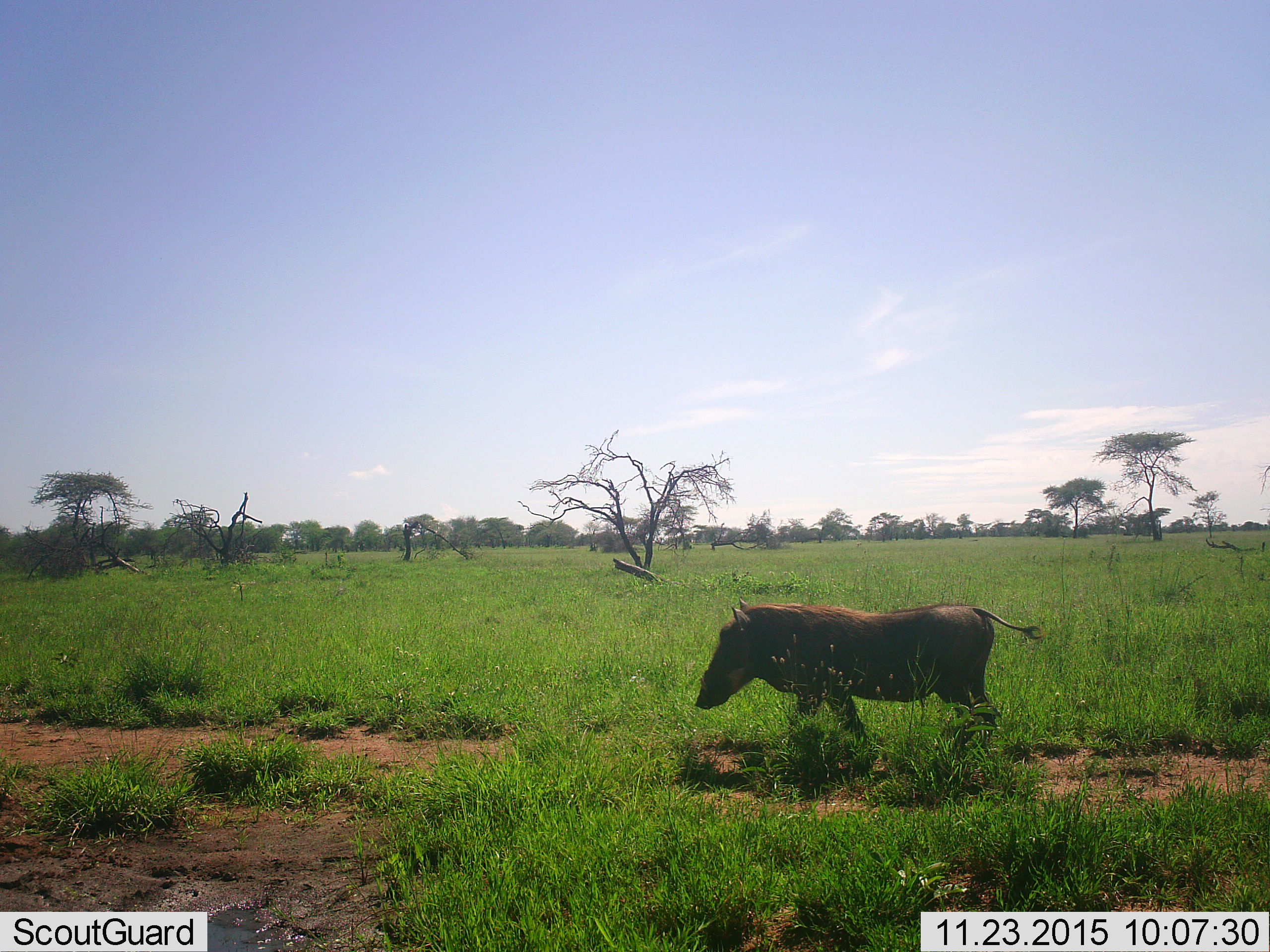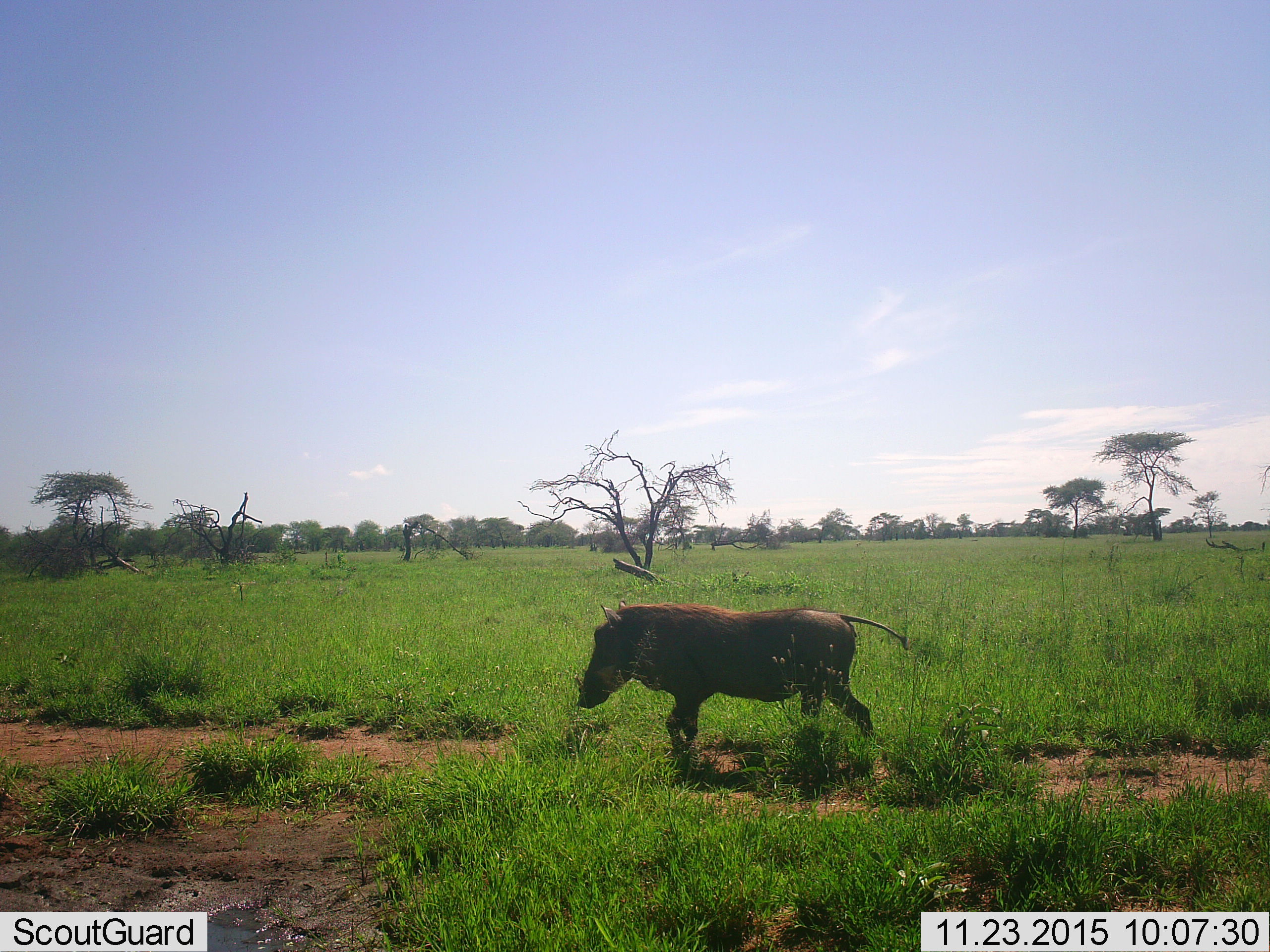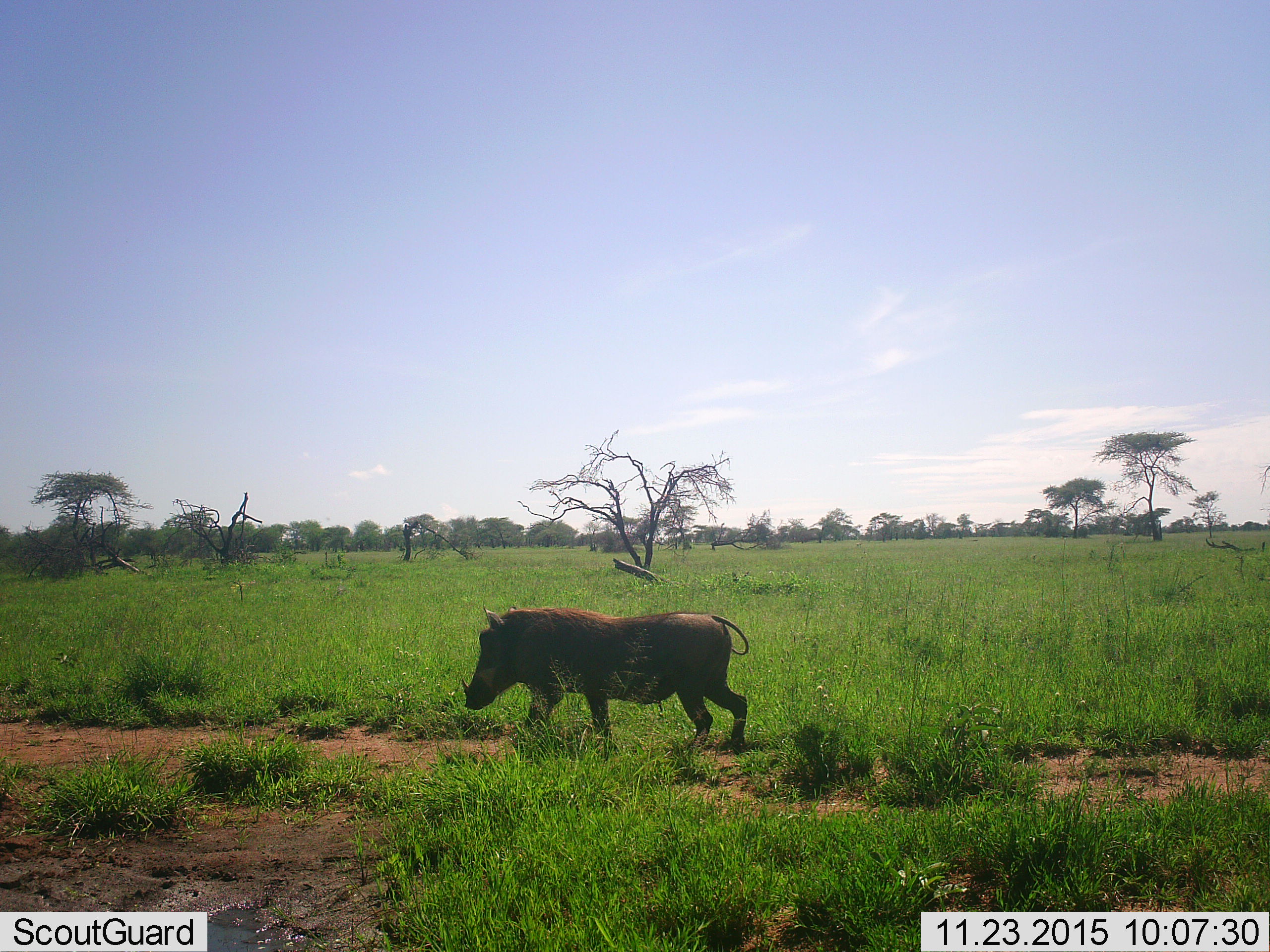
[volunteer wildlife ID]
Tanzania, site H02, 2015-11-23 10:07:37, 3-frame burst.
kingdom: Animalia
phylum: Chordata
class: Mammalia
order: Artiodactyla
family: Suidae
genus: Phacochoerus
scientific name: Phacochoerus africanus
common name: warthog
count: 1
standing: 10%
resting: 0%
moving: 90%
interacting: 0%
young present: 0%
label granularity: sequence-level